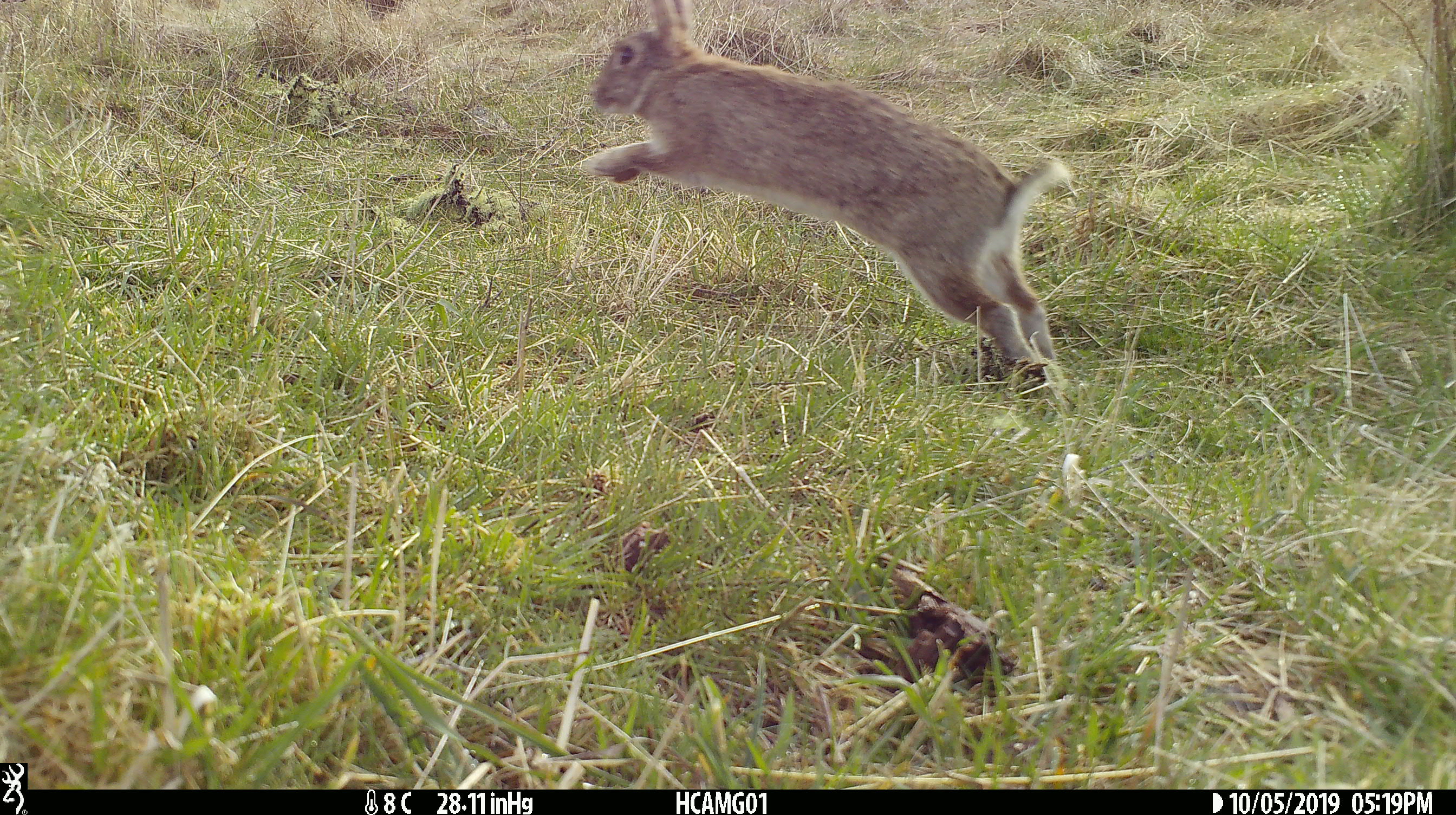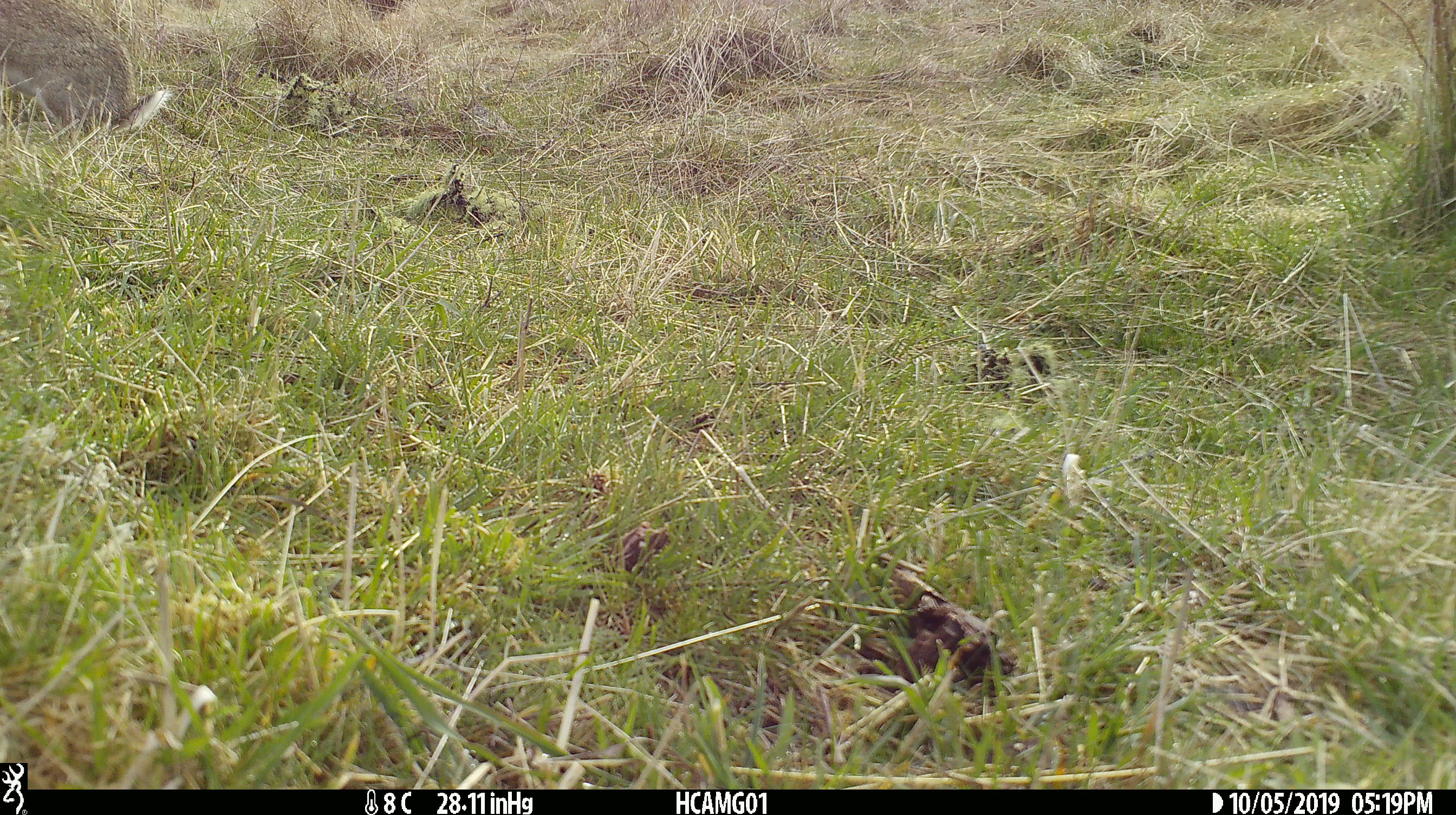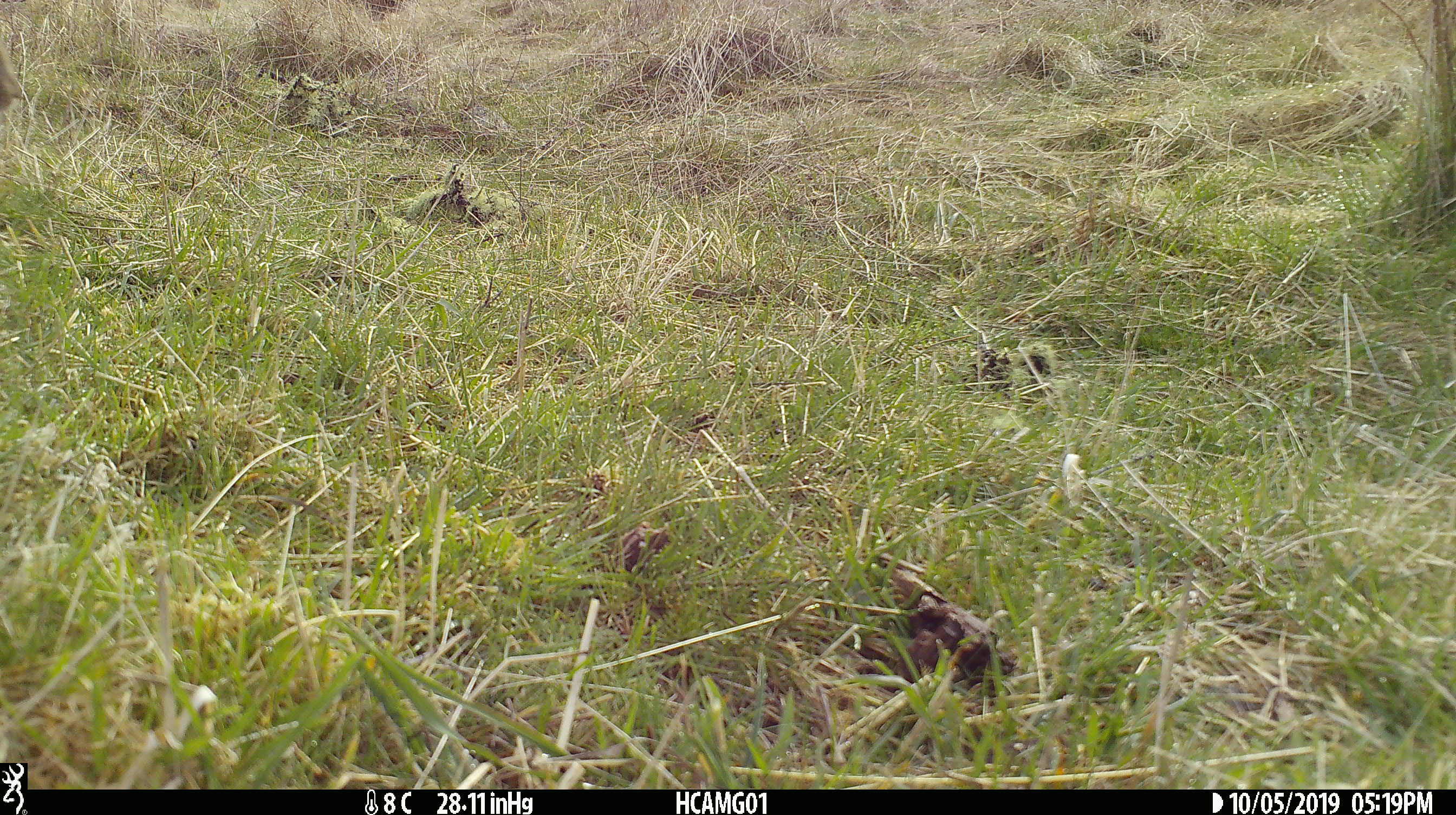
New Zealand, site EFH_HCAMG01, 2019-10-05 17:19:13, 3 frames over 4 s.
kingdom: Animalia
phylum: Chordata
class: Mammalia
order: Lagomorpha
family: Leporidae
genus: Oryctolagus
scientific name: Oryctolagus cuniculus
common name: european rabbit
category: rabbit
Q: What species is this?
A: Rabbit (european rabbit) (Oryctolagus cuniculus).